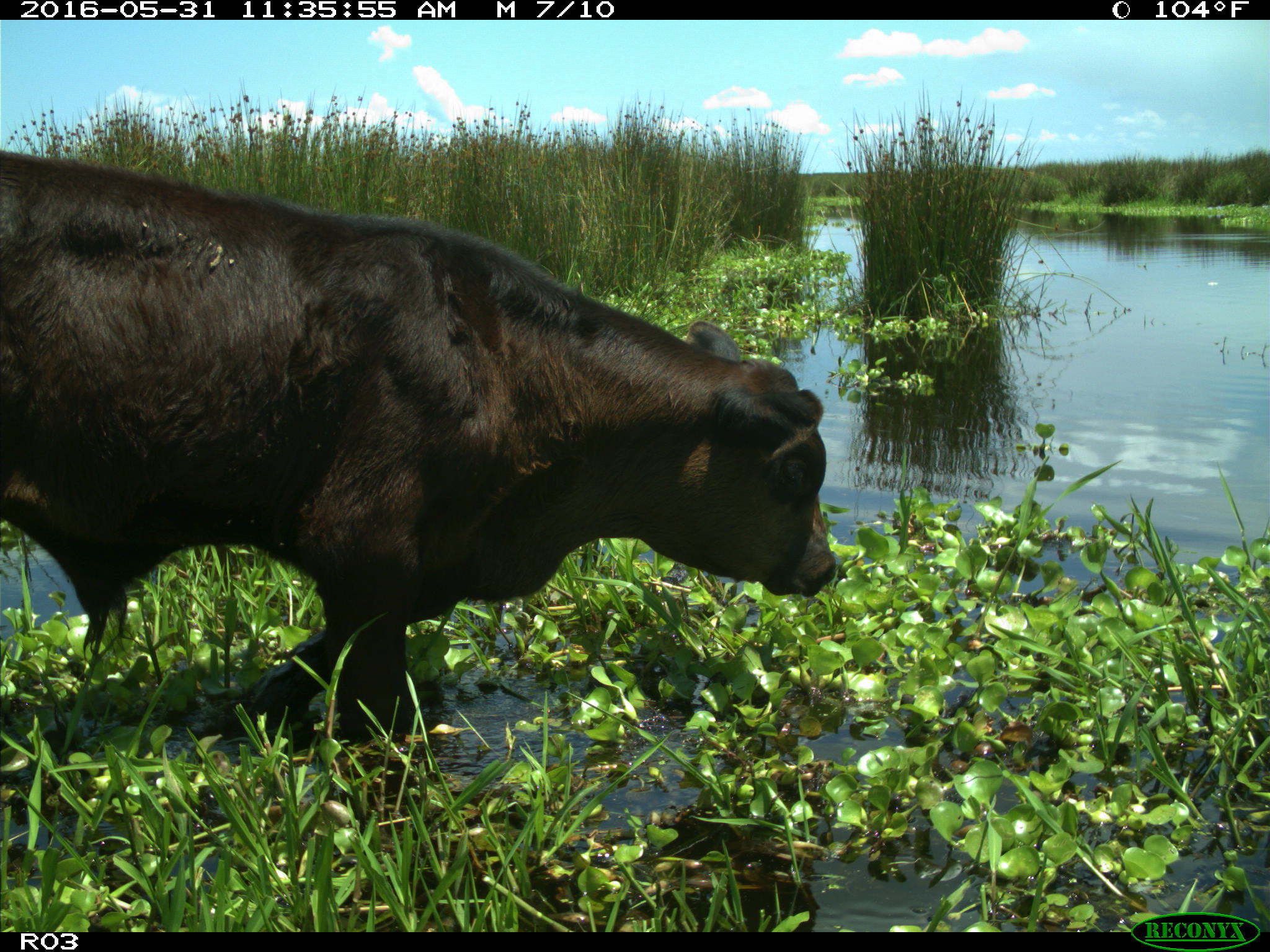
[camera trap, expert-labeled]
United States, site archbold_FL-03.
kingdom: Animalia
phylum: Chordata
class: Mammalia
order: Artiodactyla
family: Bovidae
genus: Bos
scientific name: Bos taurus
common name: domestic cow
Bos taurus (domestic cow).